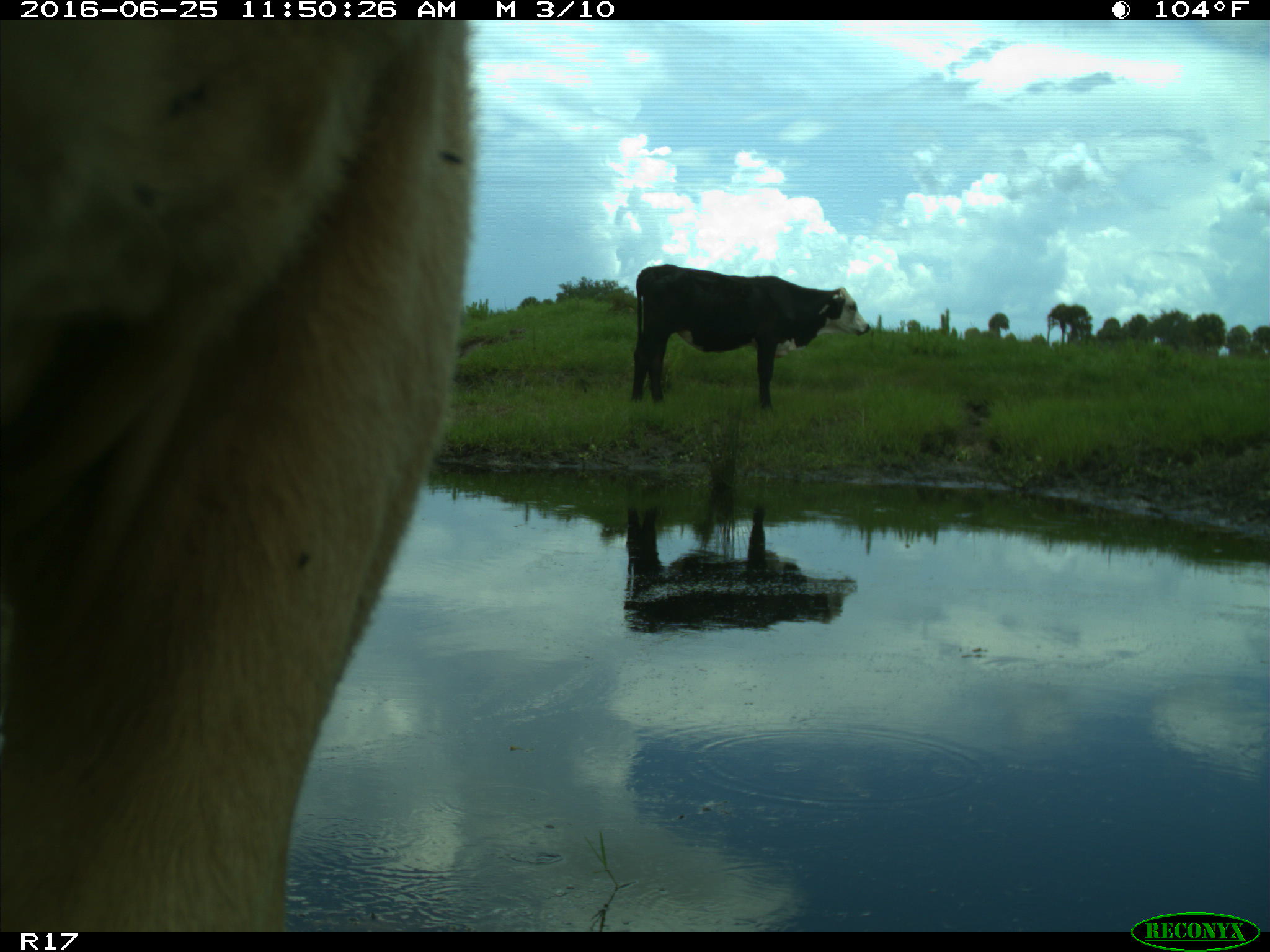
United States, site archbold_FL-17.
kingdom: Animalia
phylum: Chordata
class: Mammalia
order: Artiodactyla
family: Bovidae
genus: Bos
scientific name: Bos taurus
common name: domestic cow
Bos taurus (domestic cow).